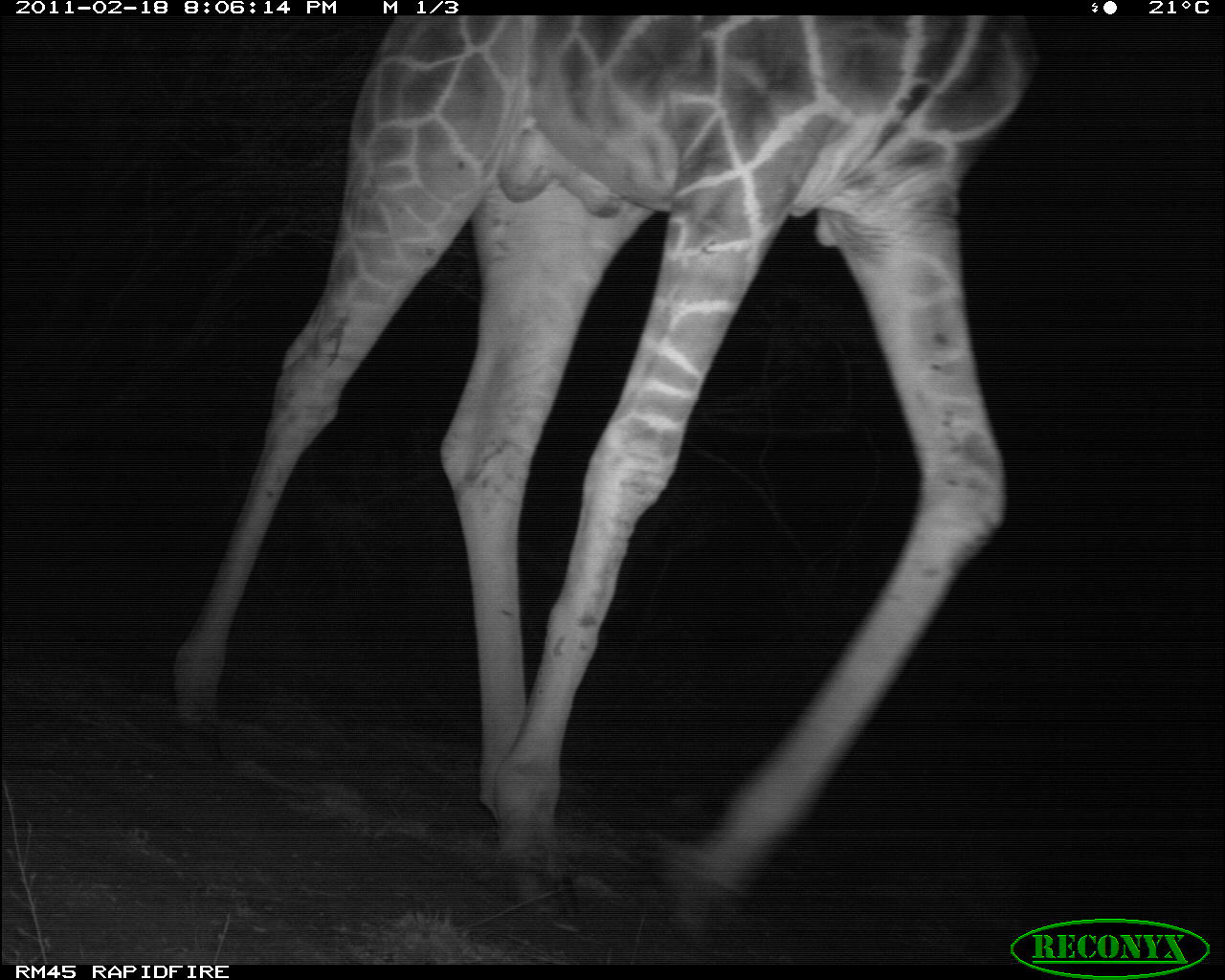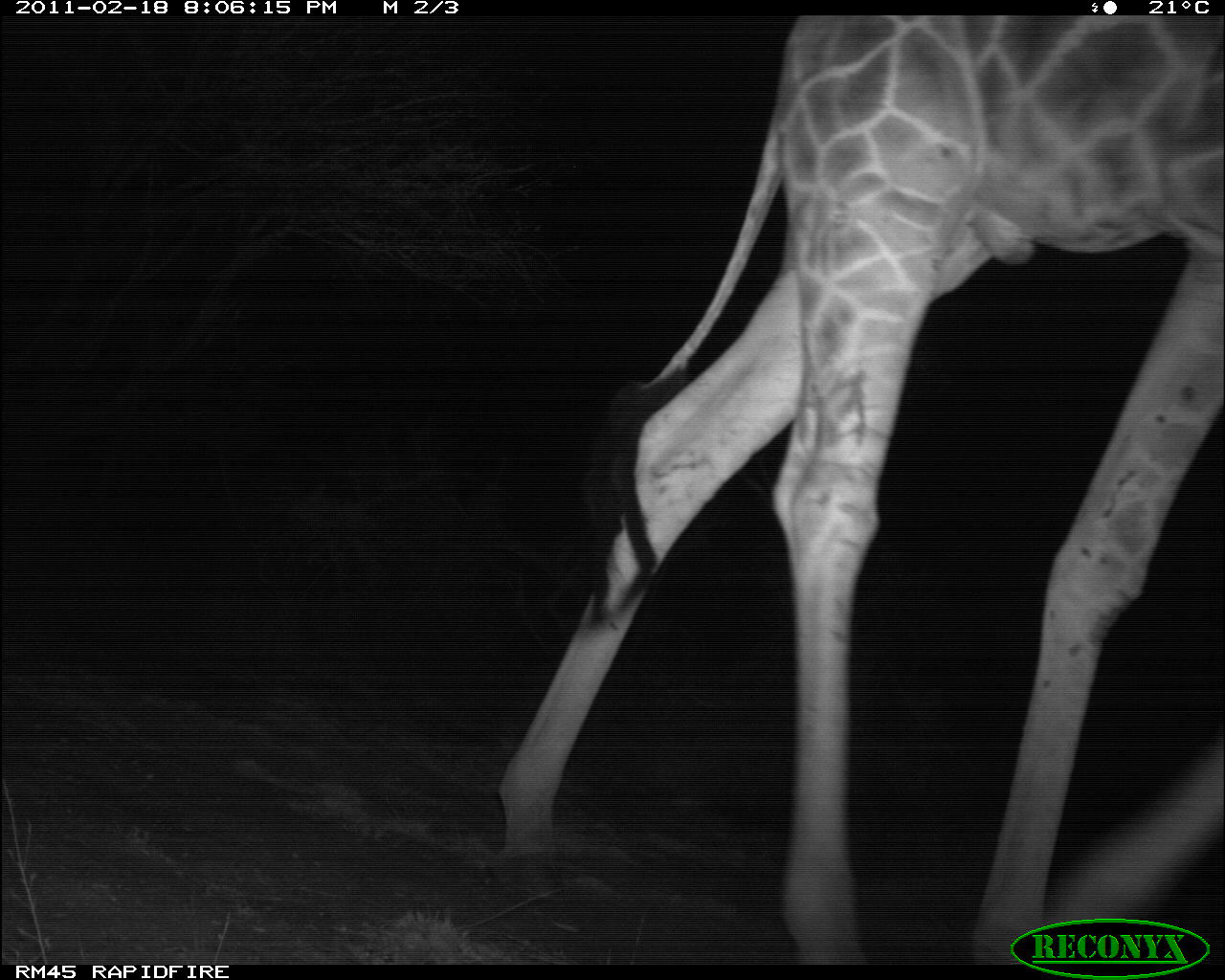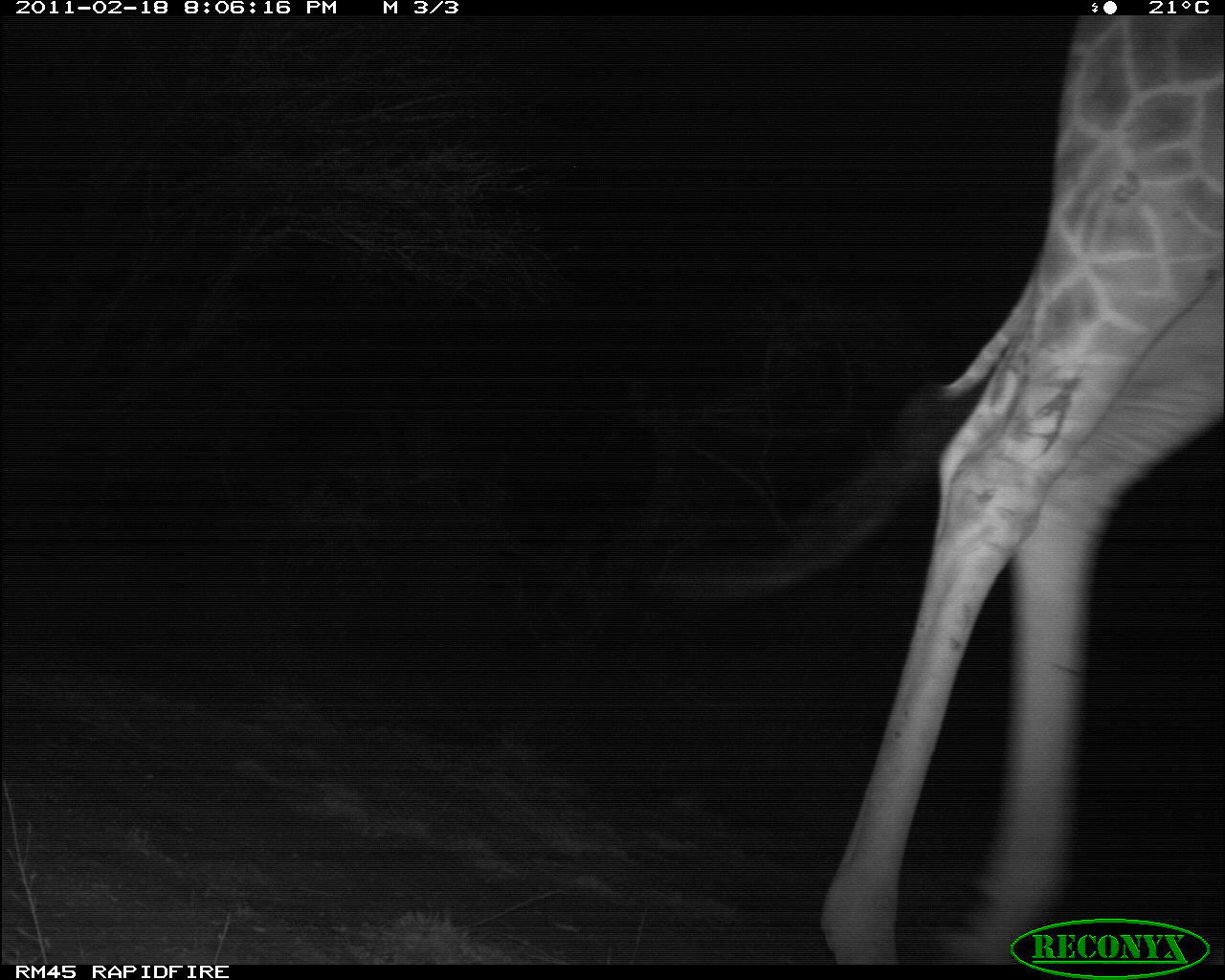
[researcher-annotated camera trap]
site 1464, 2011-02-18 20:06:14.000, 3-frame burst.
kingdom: Animalia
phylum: Chordata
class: Mammalia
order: Artiodactyla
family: Bovidae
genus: Madoqua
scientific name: Madoqua guentheri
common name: günther's dik-dik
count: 1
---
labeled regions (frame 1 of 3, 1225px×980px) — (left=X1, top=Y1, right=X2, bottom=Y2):
madoqua guentheri: (left=172, top=15, right=1037, bottom=931)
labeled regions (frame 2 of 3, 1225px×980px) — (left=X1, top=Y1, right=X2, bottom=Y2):
madoqua guentheri: (left=495, top=15, right=1225, bottom=965)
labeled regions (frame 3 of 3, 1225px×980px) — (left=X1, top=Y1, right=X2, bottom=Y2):
madoqua guentheri: (left=663, top=15, right=1220, bottom=965)